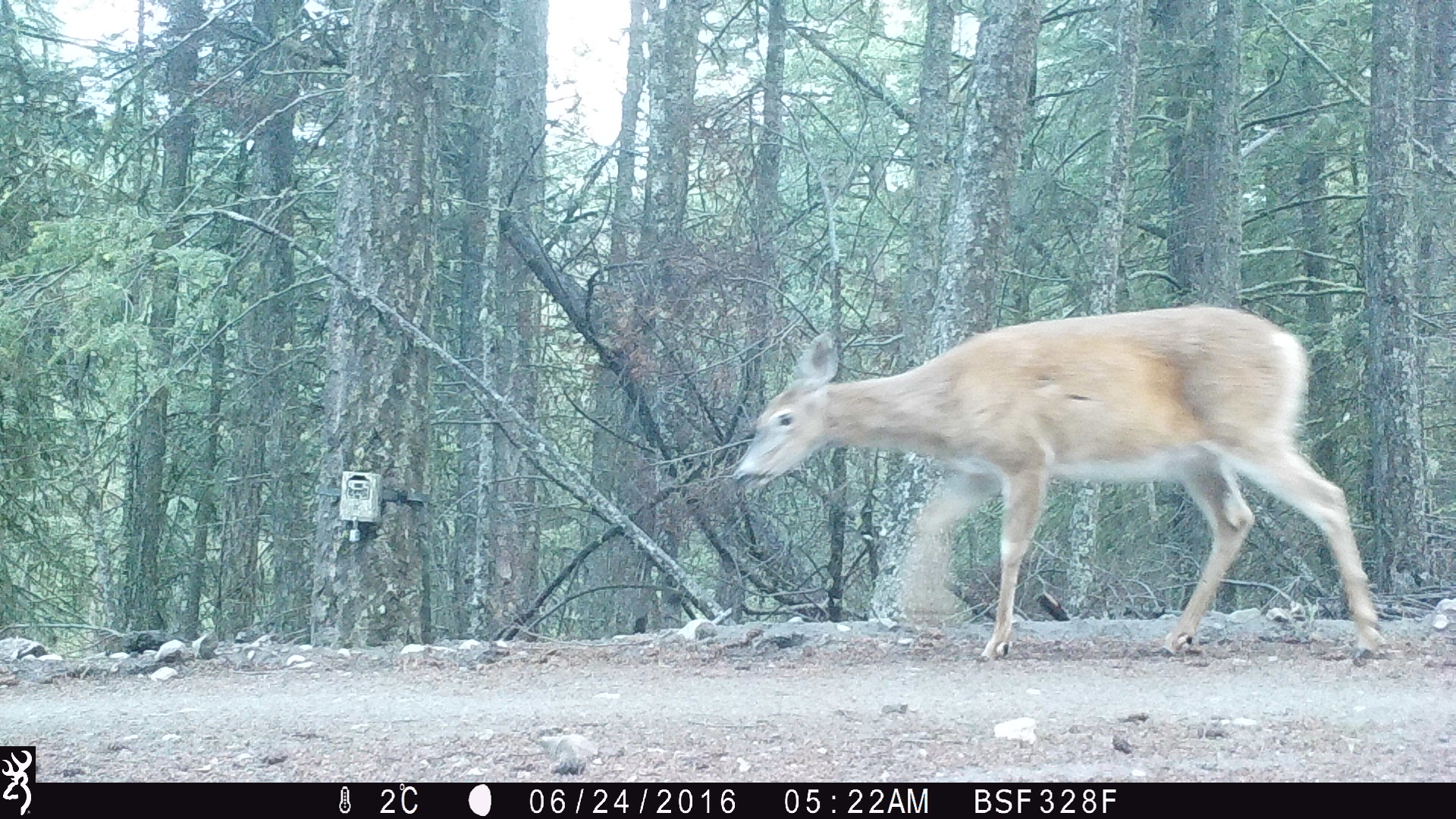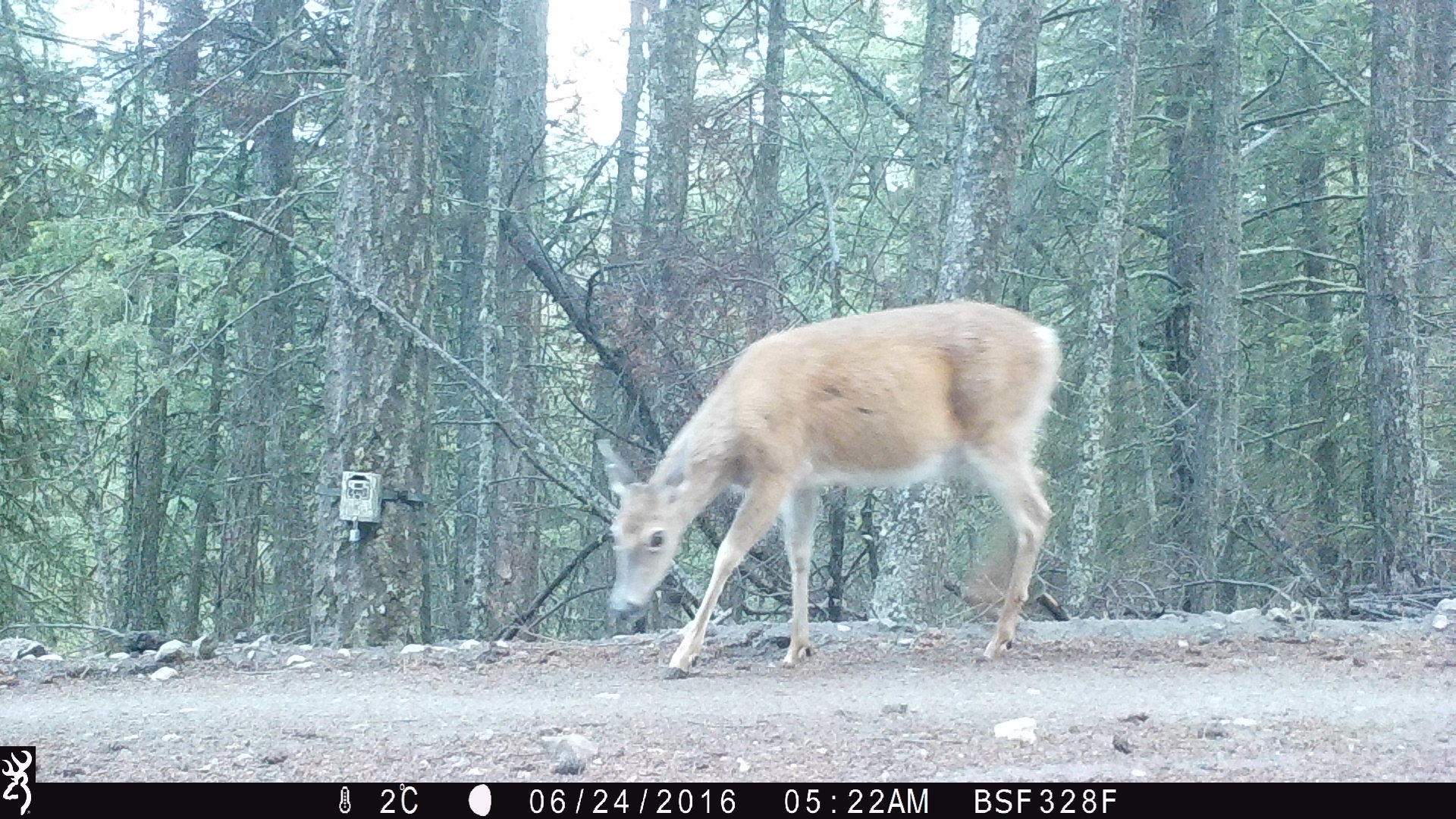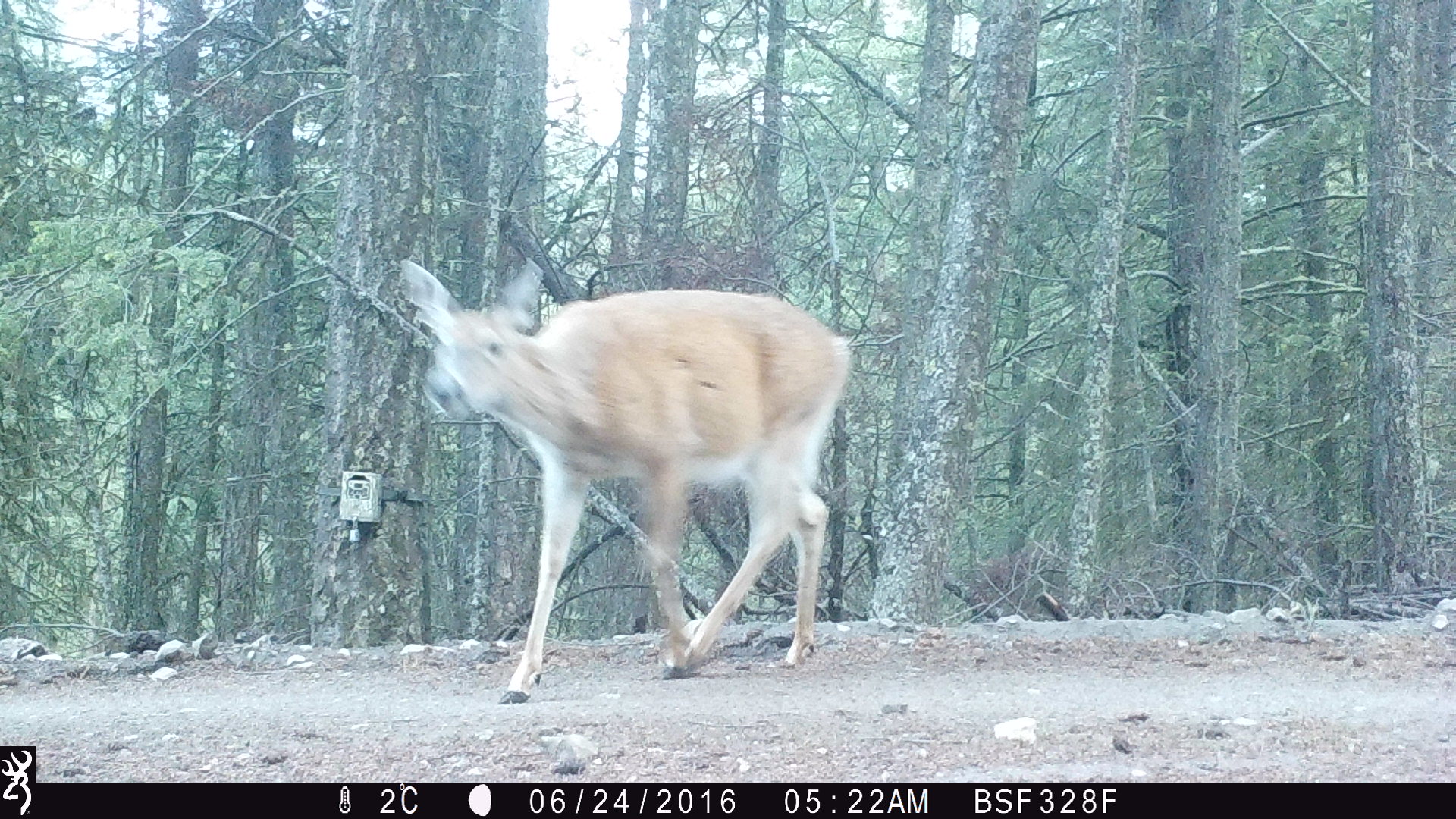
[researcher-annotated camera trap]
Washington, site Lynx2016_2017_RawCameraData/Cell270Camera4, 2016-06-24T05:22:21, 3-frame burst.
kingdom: Animalia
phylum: Chordata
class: Mammalia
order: Artiodactyla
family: Cervidae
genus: Odocoileus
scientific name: Odocoileus virginianus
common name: white-tailed deer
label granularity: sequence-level